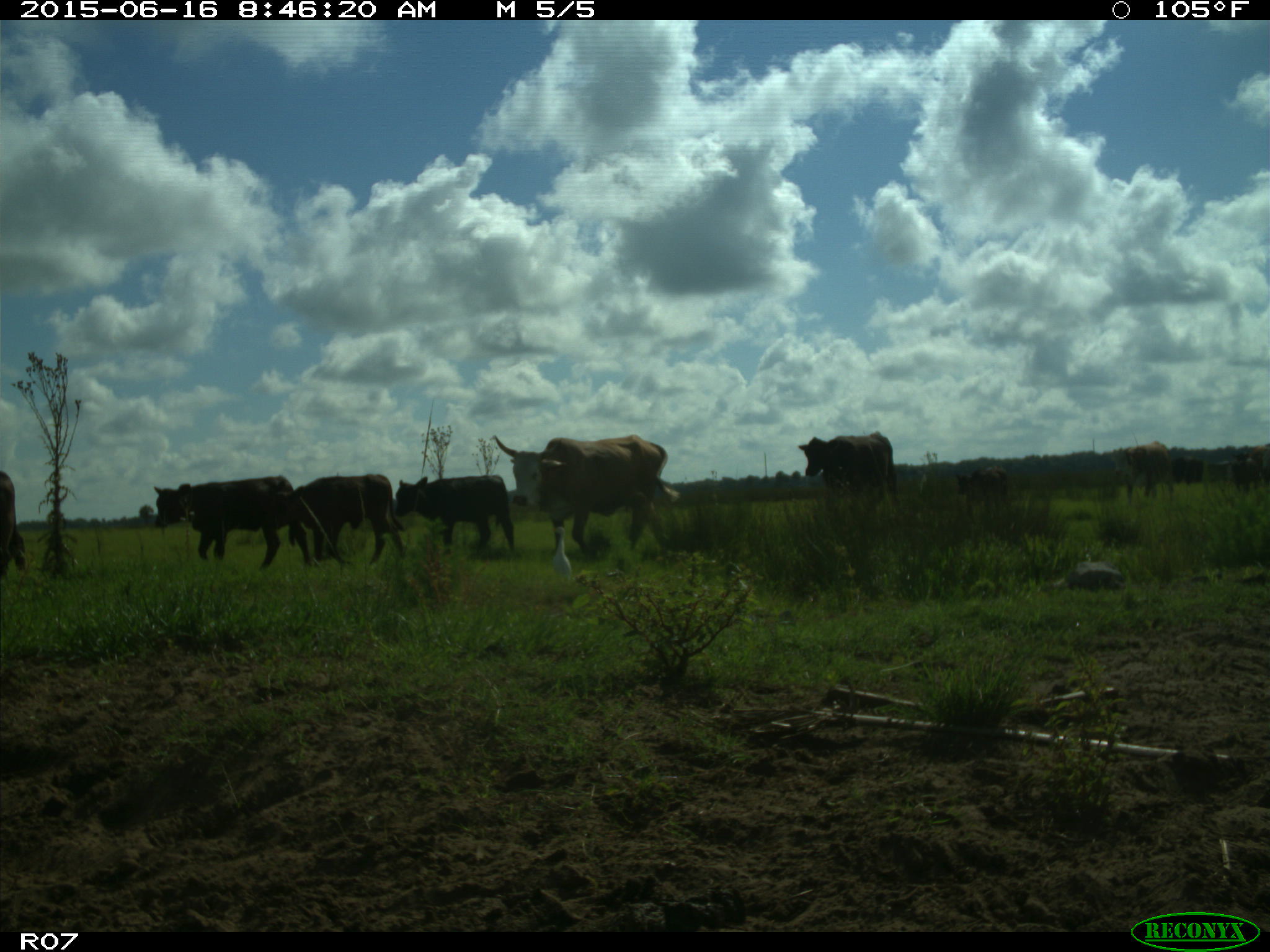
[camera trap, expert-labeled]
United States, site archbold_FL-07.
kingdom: Animalia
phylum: Chordata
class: Mammalia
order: Artiodactyla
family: Bovidae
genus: Bos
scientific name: Bos taurus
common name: domestic cow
Bos taurus (domestic cow).